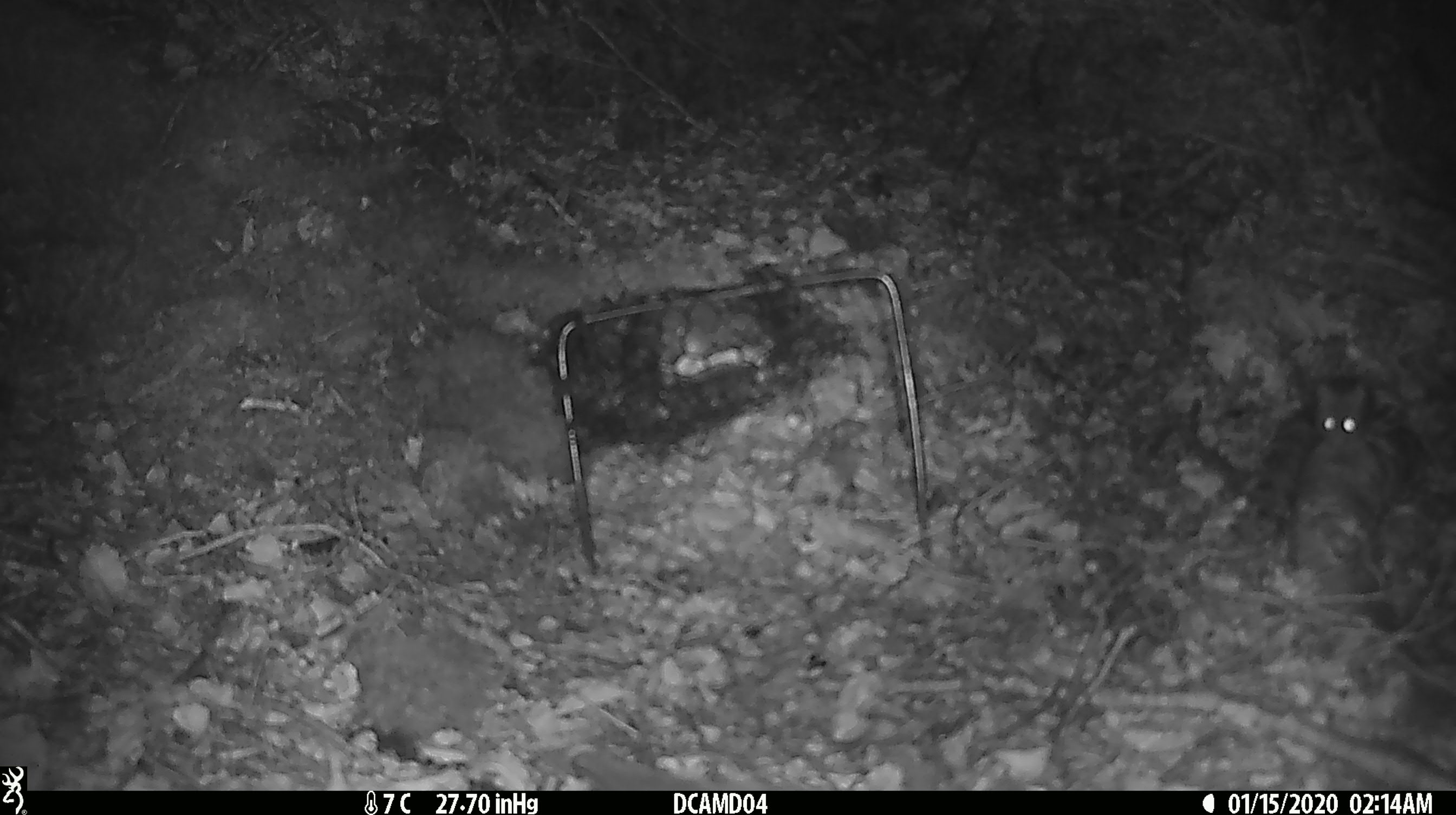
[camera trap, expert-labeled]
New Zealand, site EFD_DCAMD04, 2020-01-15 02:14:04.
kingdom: Animalia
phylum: Chordata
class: Mammalia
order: Rodentia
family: Muridae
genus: Mus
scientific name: Mus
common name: mouse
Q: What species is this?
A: Mouse (Mus).